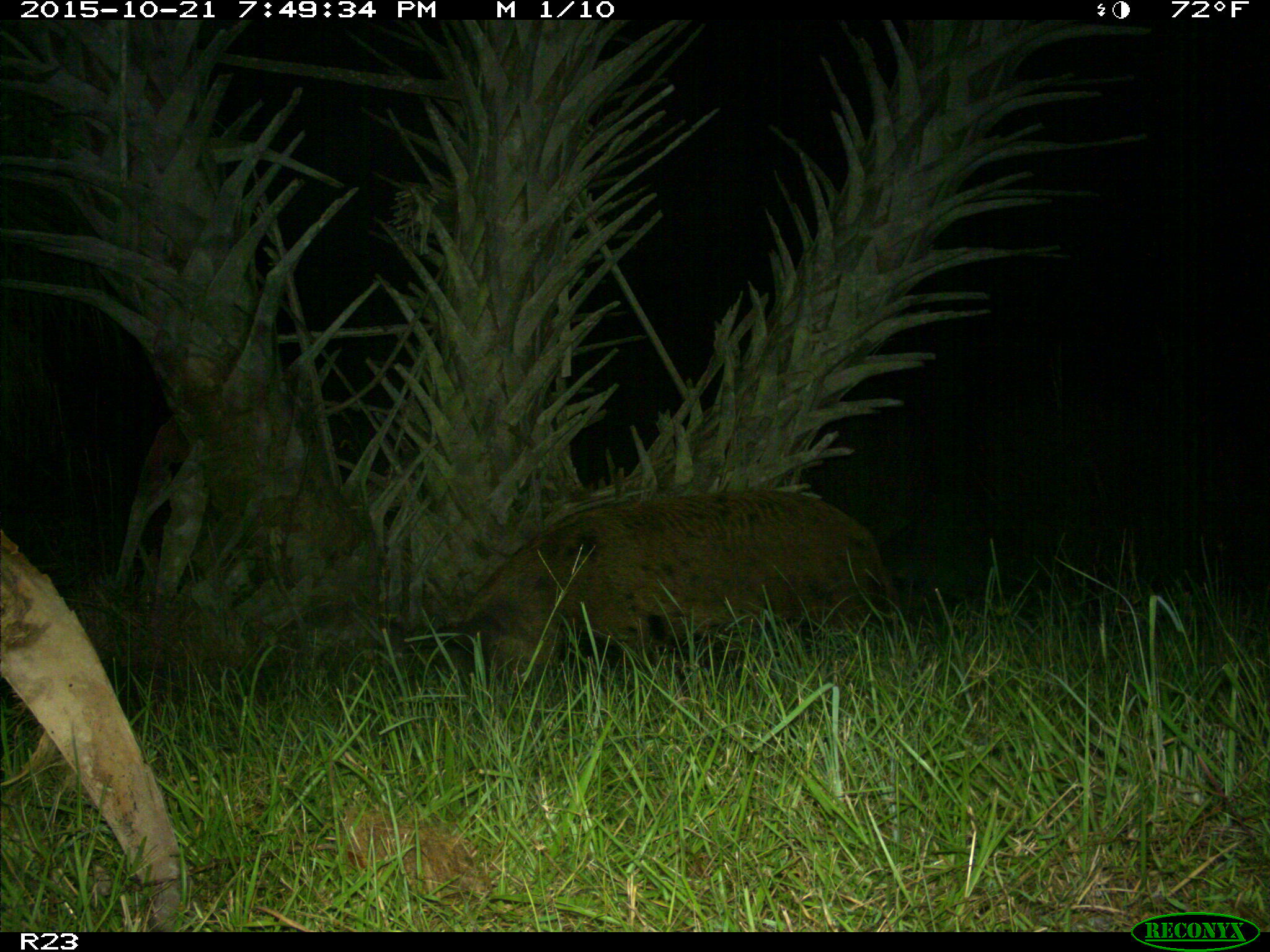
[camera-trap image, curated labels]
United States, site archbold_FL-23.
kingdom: Animalia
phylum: Chordata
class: Mammalia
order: Artiodactyla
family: Suidae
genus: Sus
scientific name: Sus scrofa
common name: wild boar